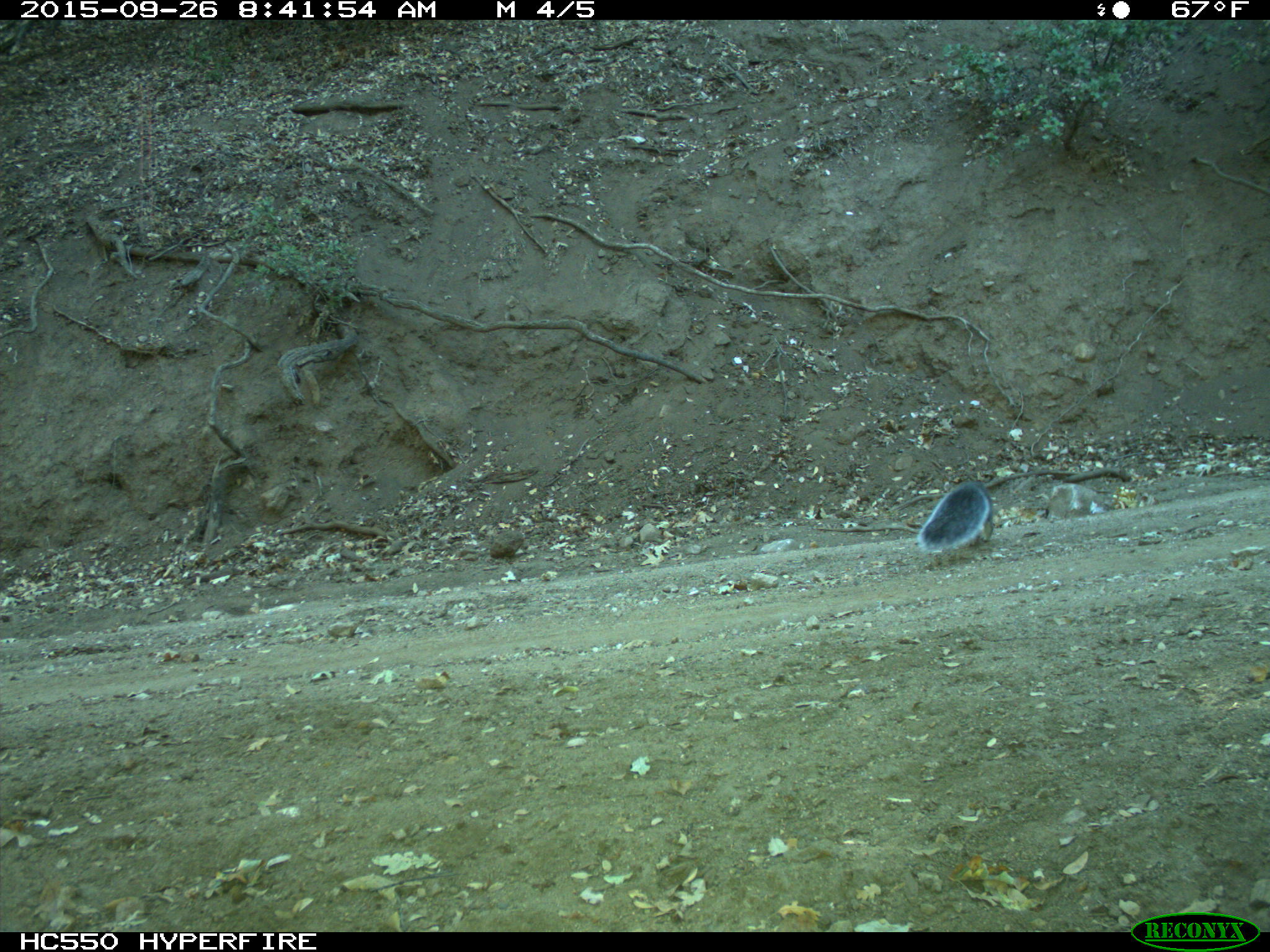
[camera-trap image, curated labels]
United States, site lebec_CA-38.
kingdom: Animalia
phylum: Chordata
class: Mammalia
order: Rodentia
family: Sciuridae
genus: Sciurus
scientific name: Sciurus carolinensis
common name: eastern gray squirrel